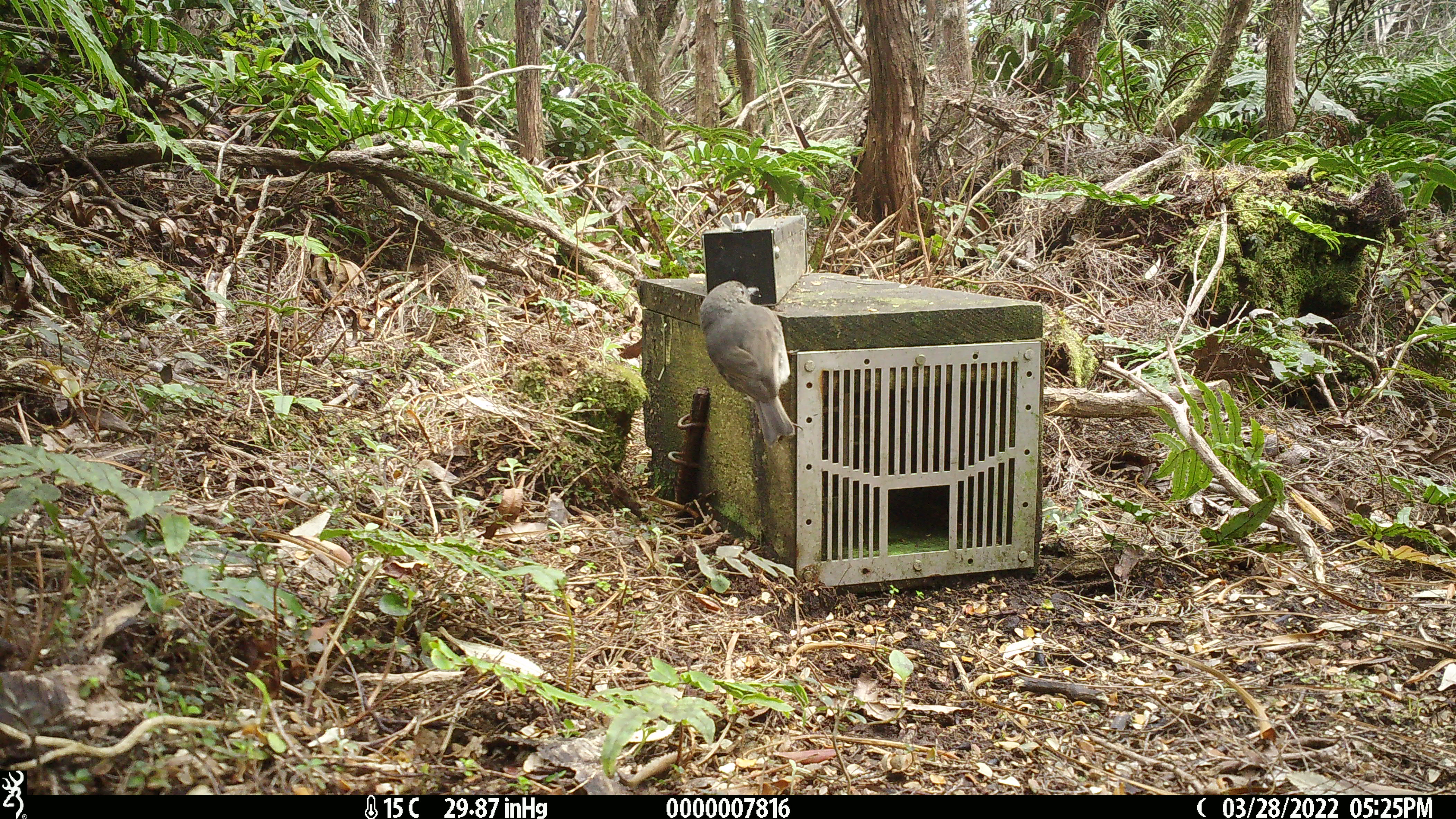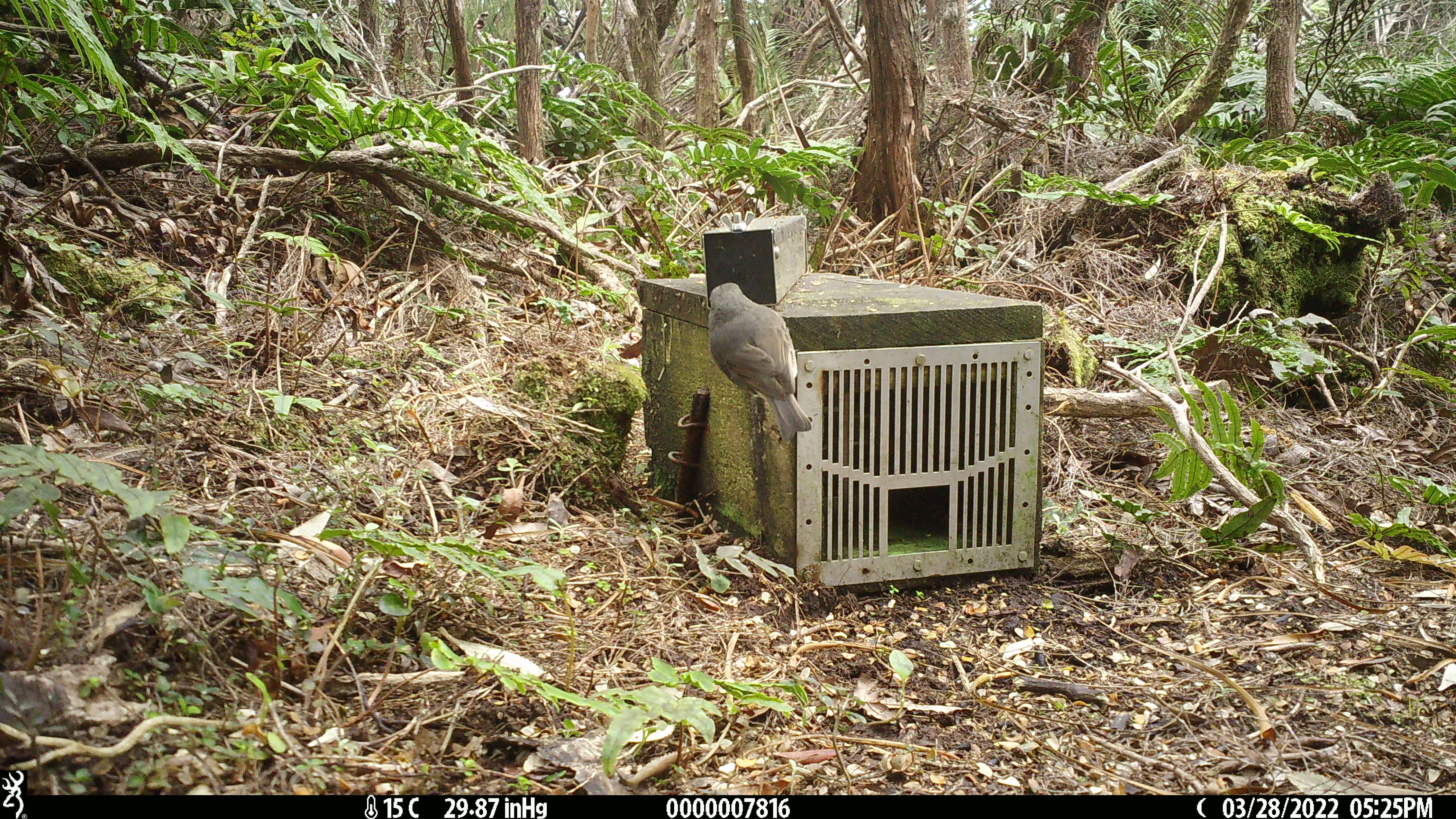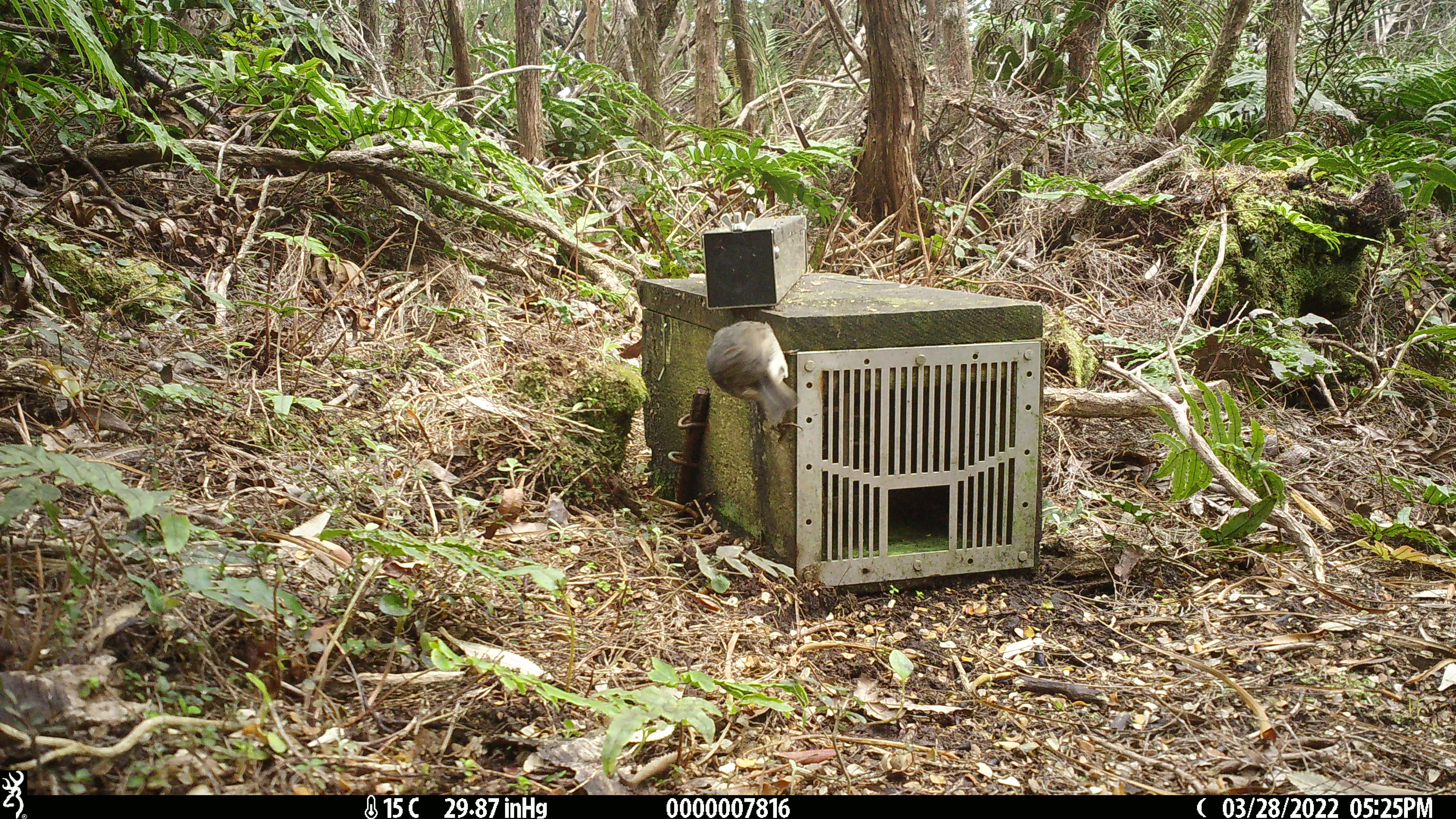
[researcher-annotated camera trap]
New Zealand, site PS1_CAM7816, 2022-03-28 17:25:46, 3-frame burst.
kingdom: Animalia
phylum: Chordata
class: Aves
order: Passeriformes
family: Petroicidae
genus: Petroica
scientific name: Petroica australis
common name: new zealand robin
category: robin